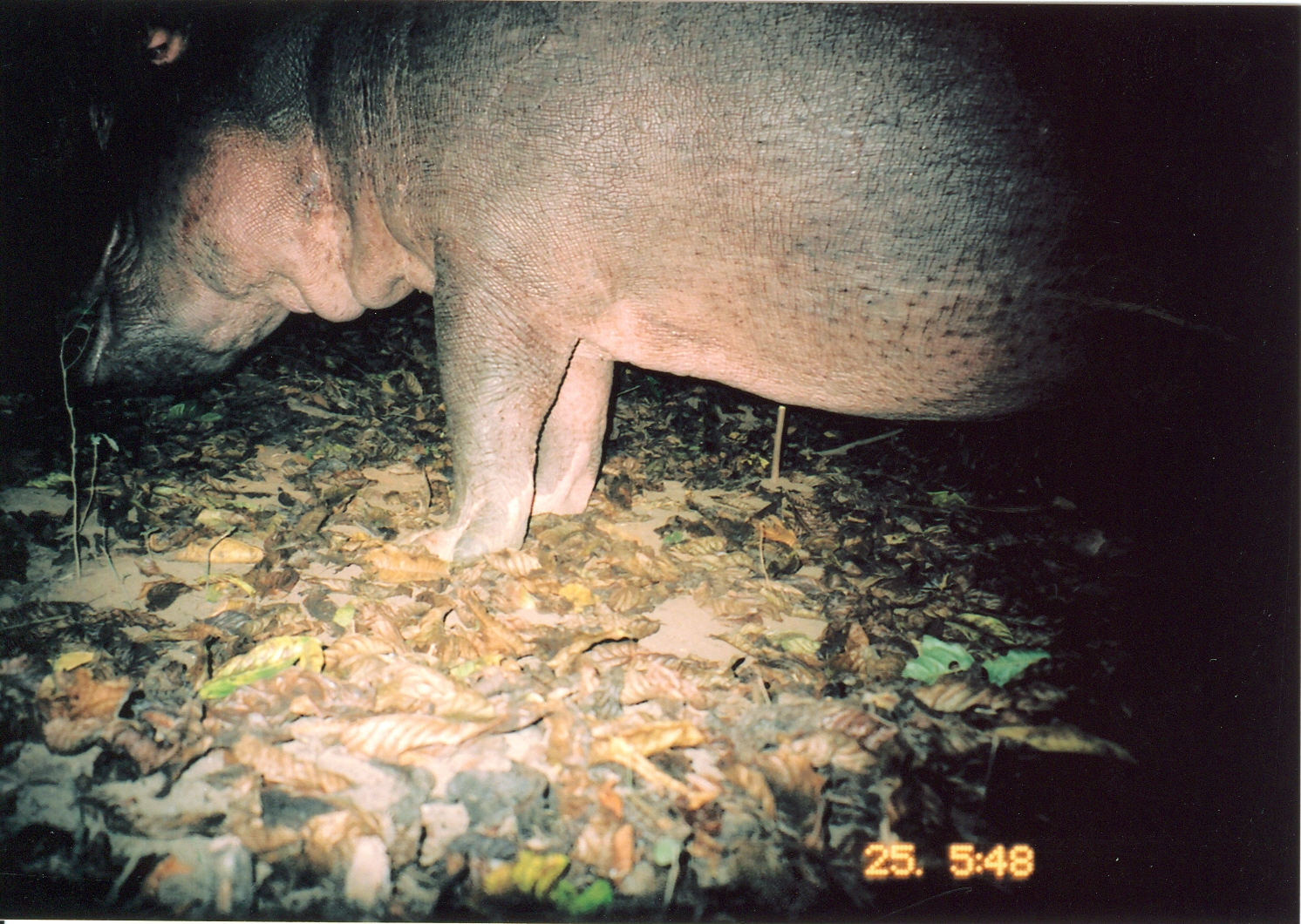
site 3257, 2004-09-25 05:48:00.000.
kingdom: Animalia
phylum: Chordata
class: Mammalia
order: Artiodactyla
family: Hippopotamidae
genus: Hippopotamus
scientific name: Hippopotamus amphibius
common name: hippopotamus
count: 1